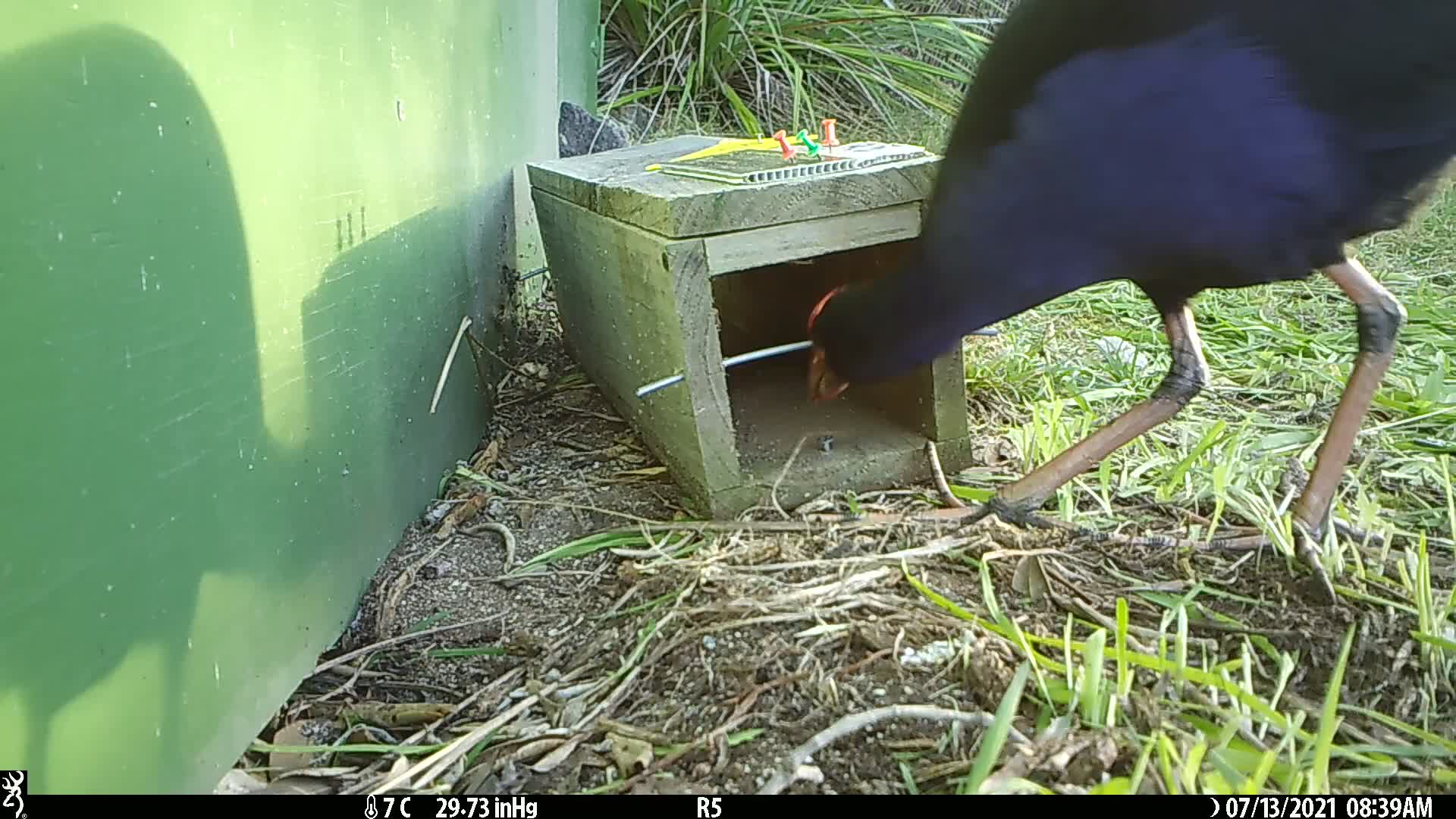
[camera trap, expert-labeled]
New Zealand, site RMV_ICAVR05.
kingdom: Animalia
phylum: Chordata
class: Aves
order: Gruiformes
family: Rallidae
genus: Porphyrio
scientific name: Porphyrio melanotus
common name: australasian swamphen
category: pukeko